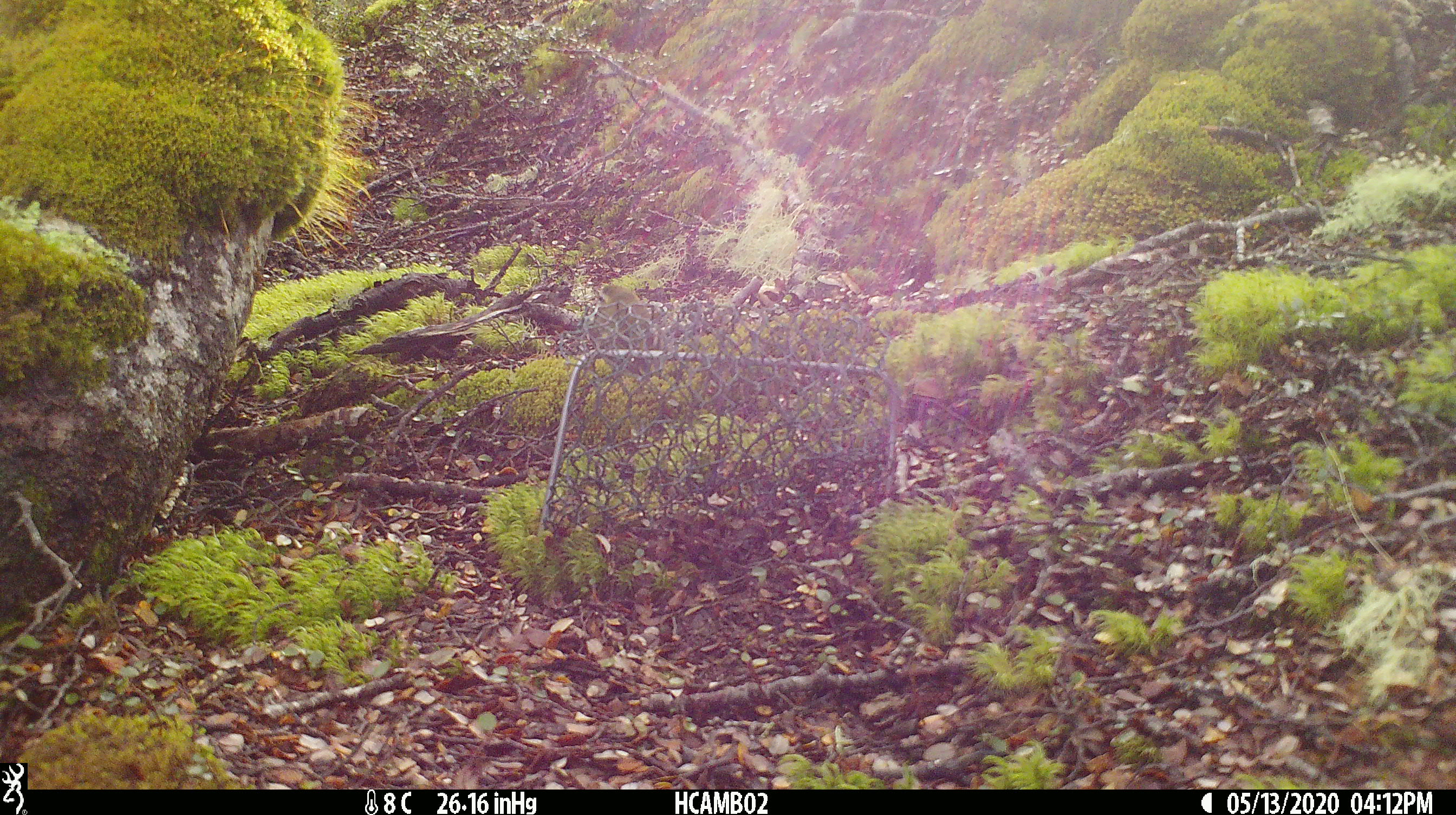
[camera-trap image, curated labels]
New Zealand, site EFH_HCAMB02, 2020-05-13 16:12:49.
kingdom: Animalia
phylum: Chordata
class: Aves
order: Passeriformes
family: Acanthisittidae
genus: Acanthisitta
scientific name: Acanthisitta chloris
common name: rifleman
Rifleman (Acanthisitta chloris).